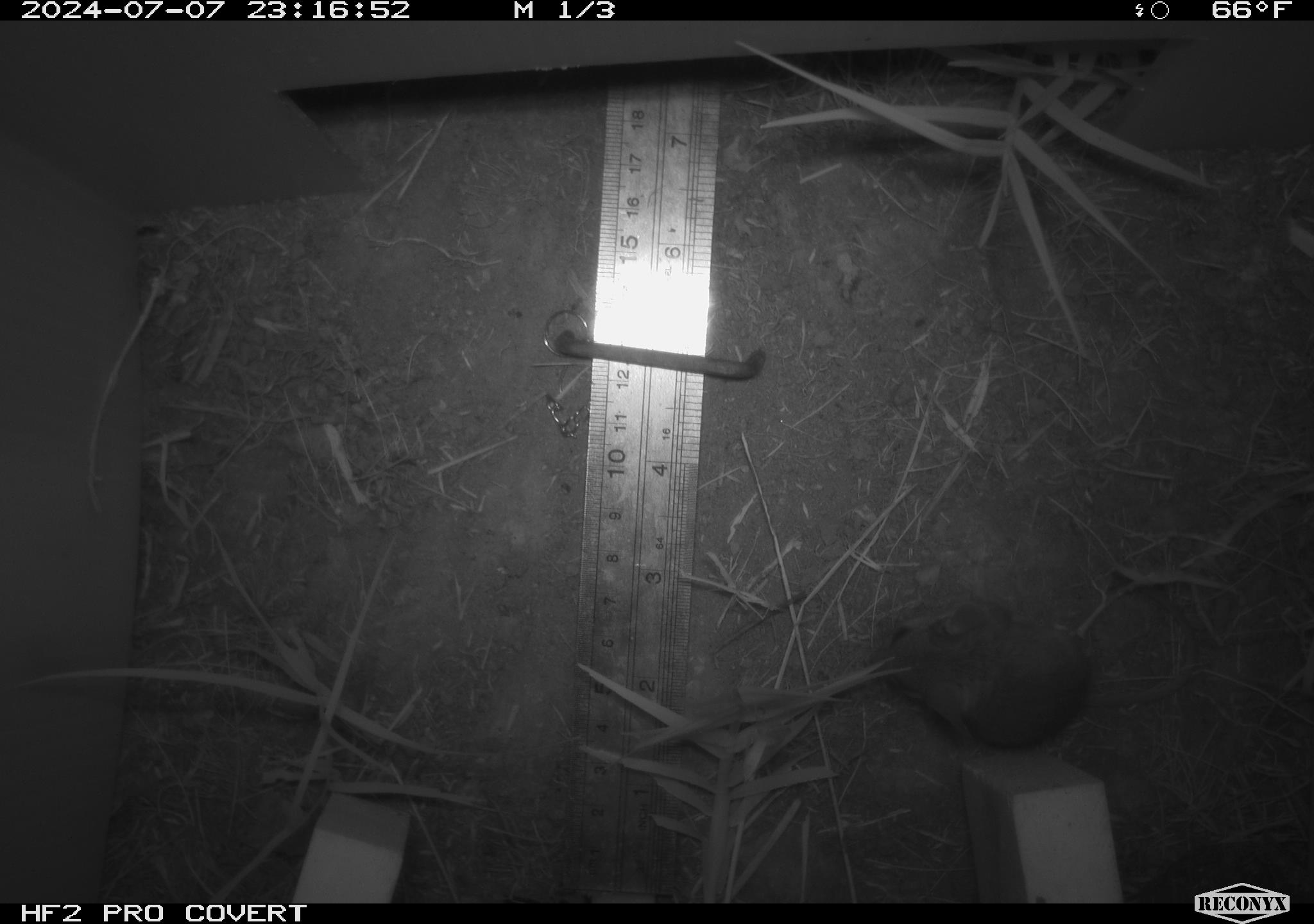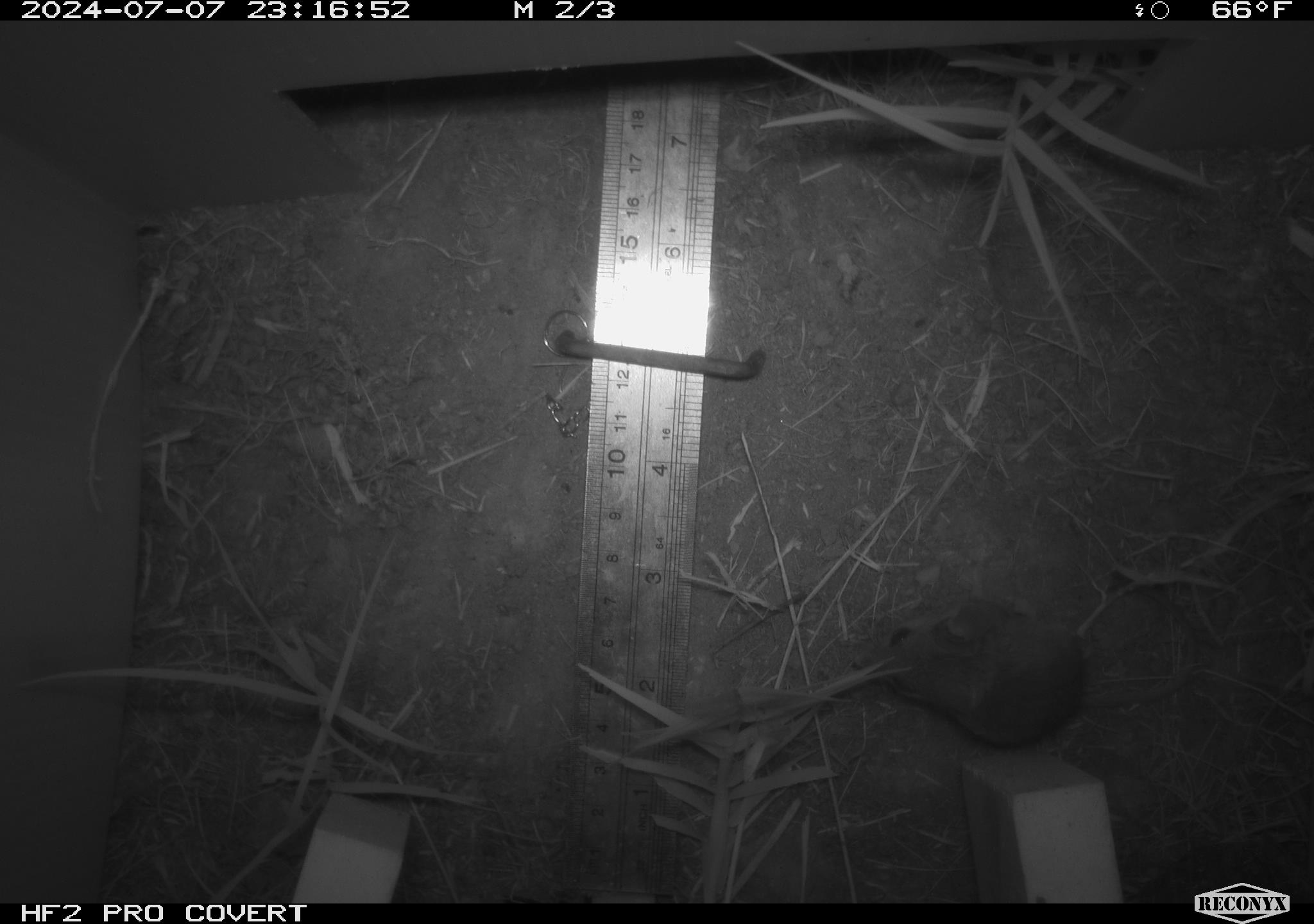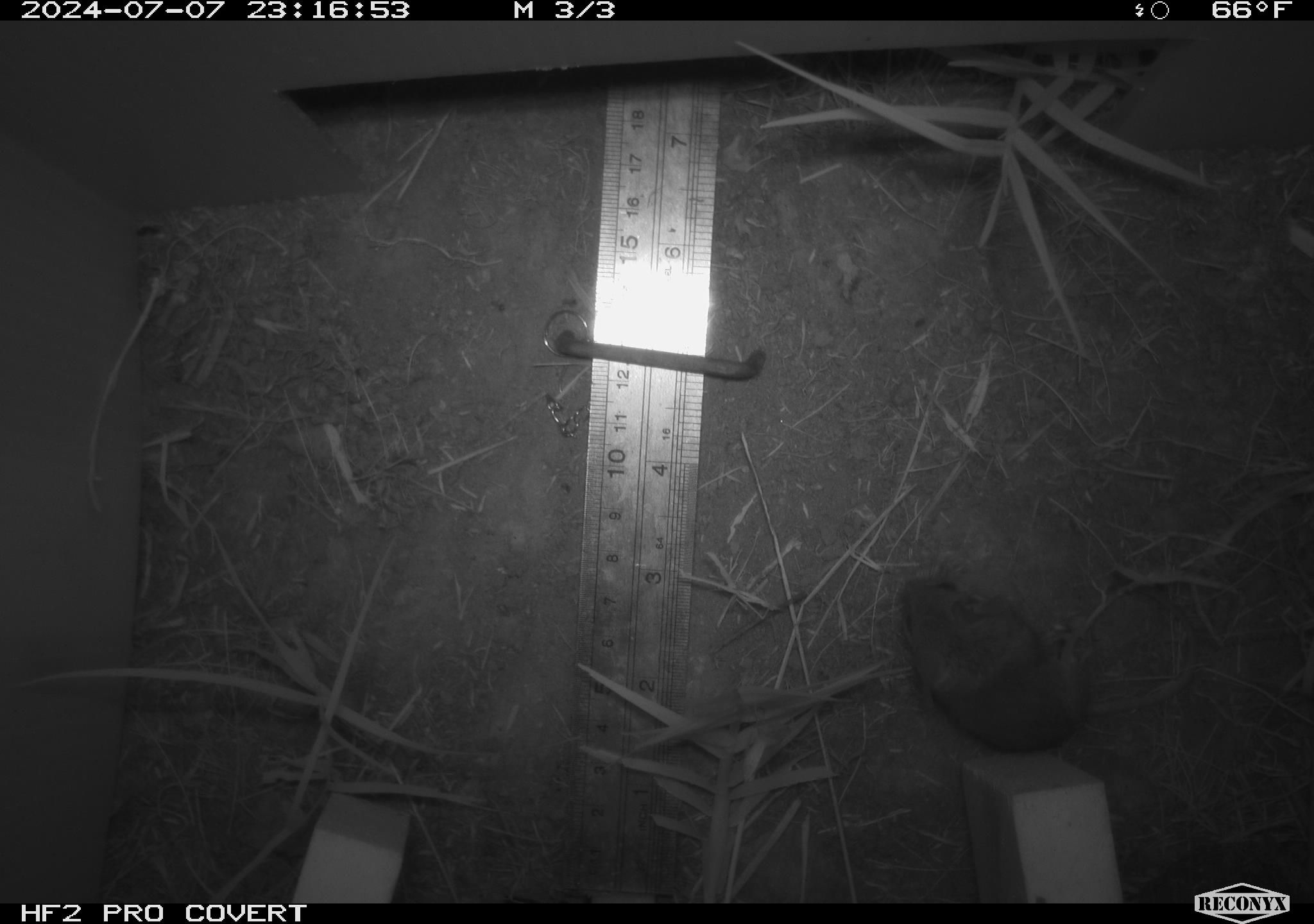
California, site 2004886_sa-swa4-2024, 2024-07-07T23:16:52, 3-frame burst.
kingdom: Animalia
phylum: Chordata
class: Mammalia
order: Rodentia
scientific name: Rodentia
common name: mouse species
Mouse species (Rodentia).